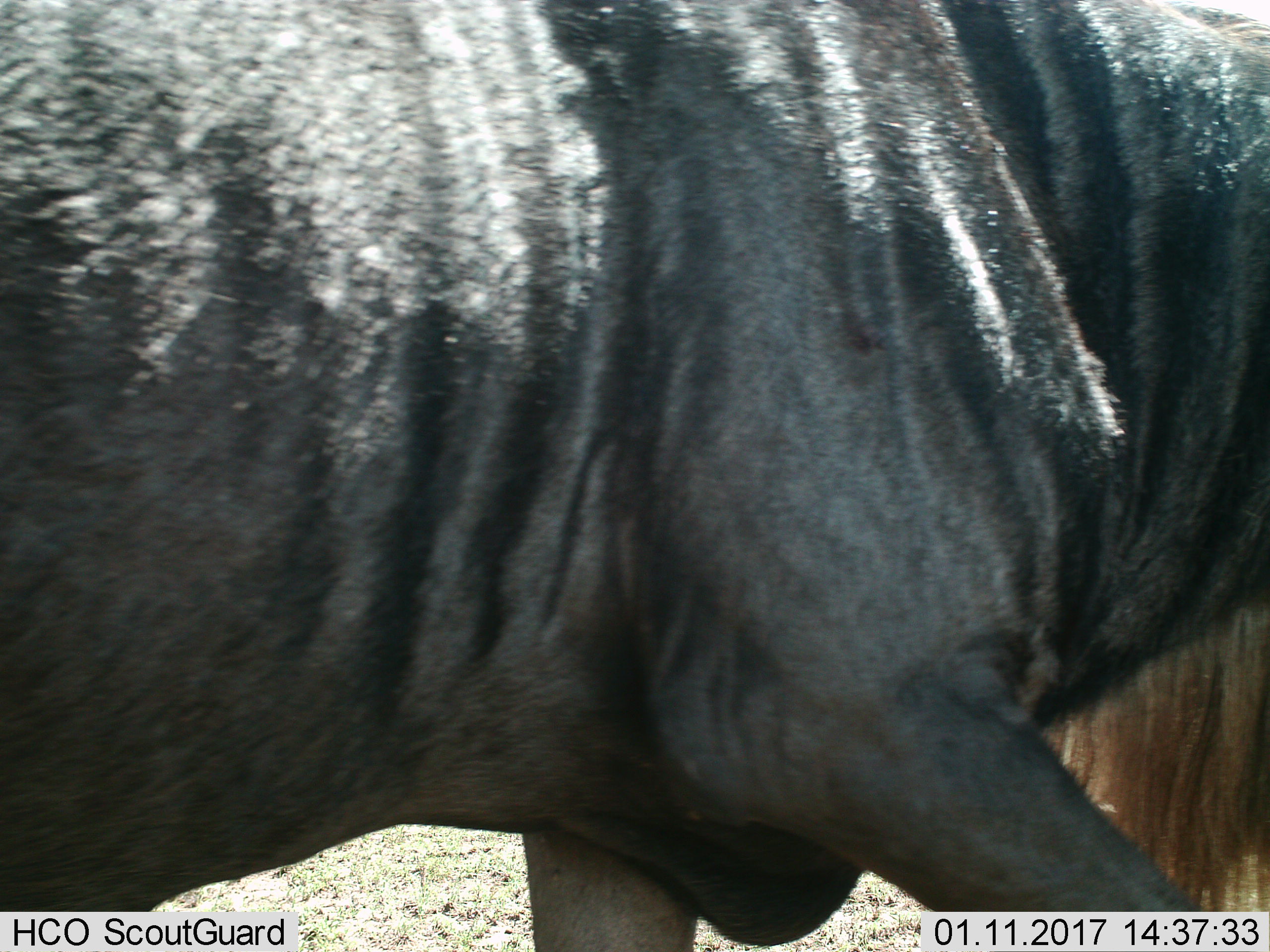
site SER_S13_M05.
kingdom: Animalia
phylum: Chordata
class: Mammalia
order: Artiodactyla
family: Bovidae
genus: Connochaetes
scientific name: Connochaetes taurinus taurinus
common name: blue wildebeest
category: wildebeestblue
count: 1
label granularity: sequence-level